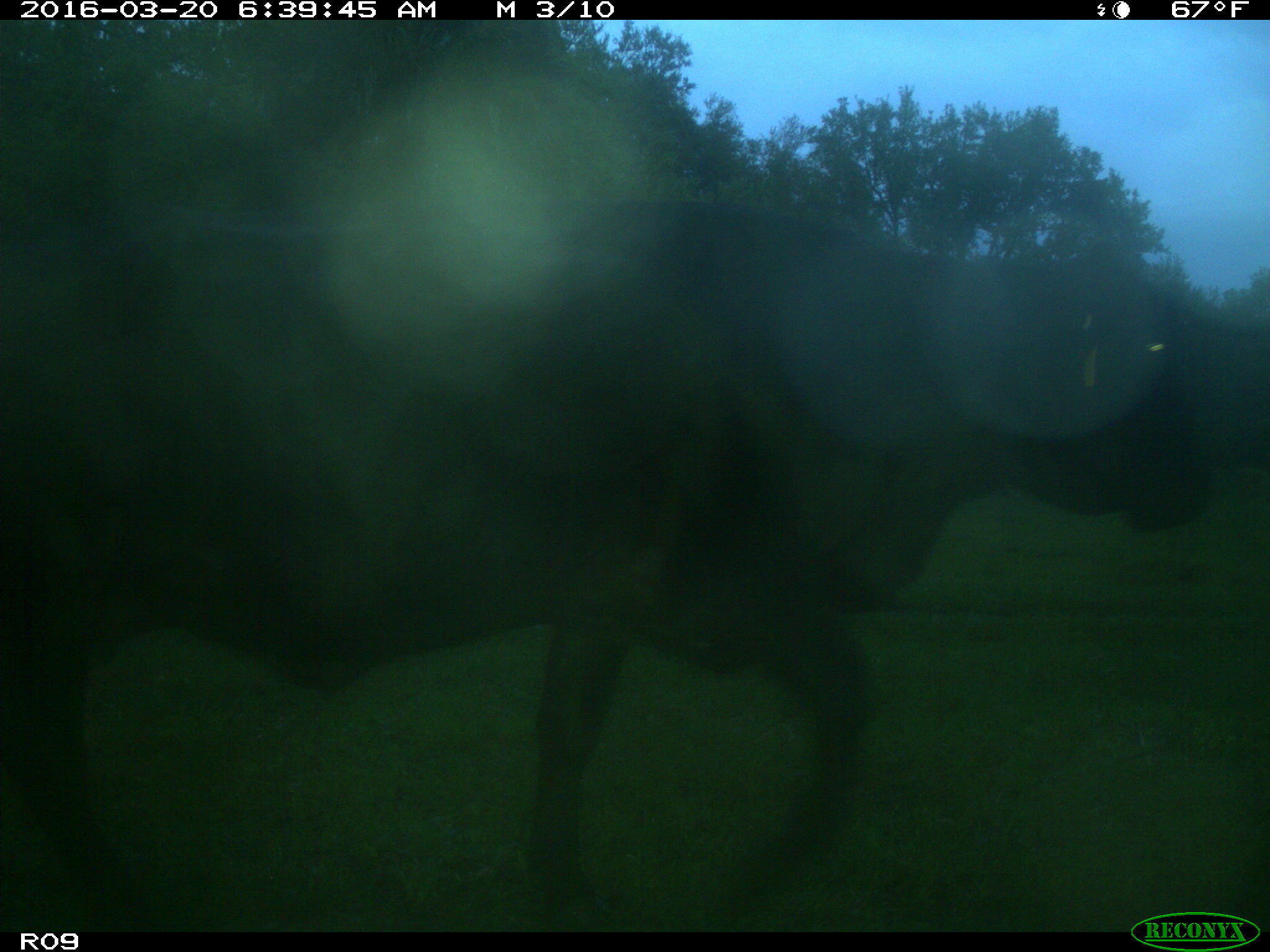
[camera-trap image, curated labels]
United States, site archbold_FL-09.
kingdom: Animalia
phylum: Chordata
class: Mammalia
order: Artiodactyla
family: Bovidae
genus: Bos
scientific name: Bos taurus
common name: domestic cow